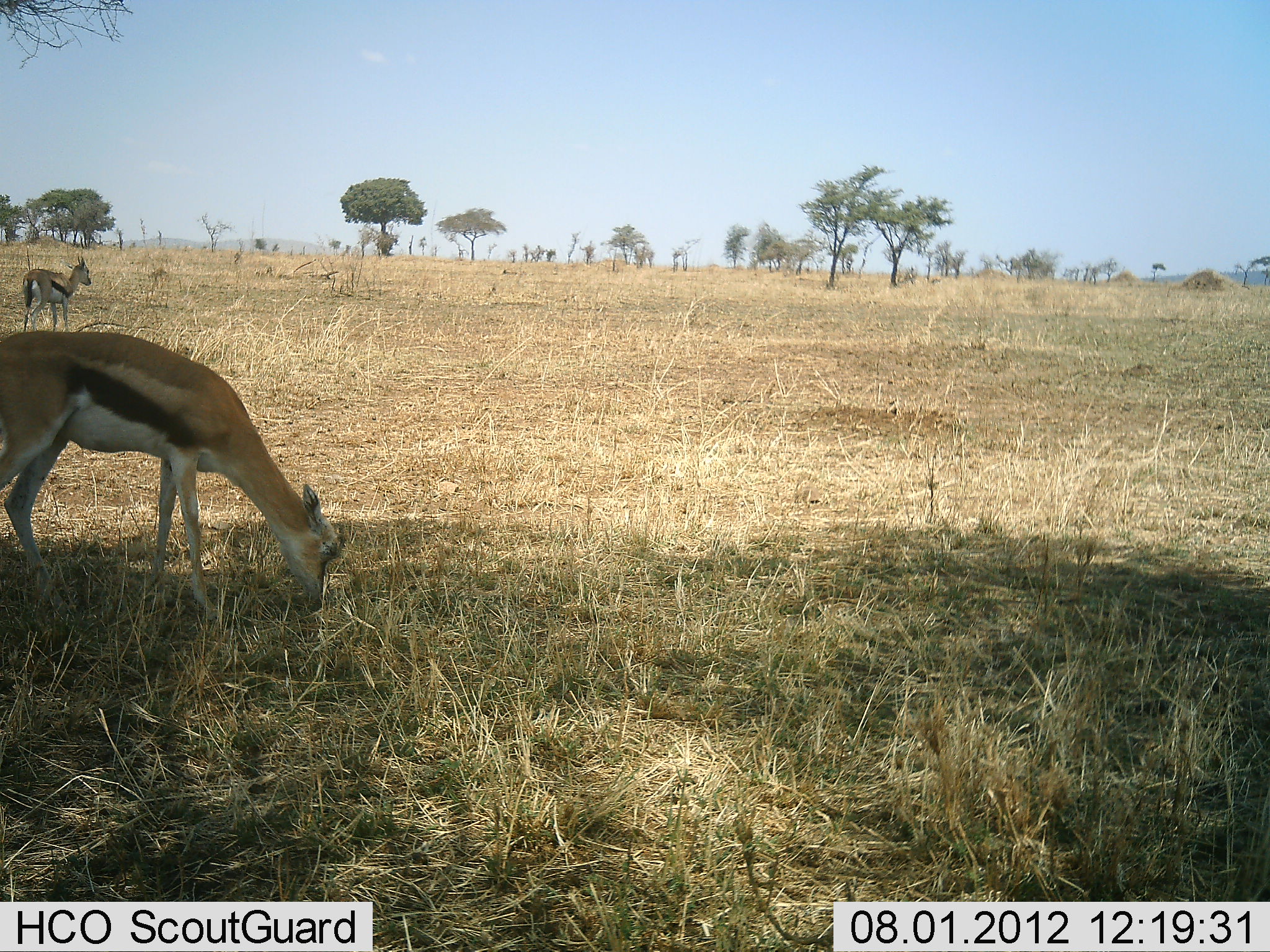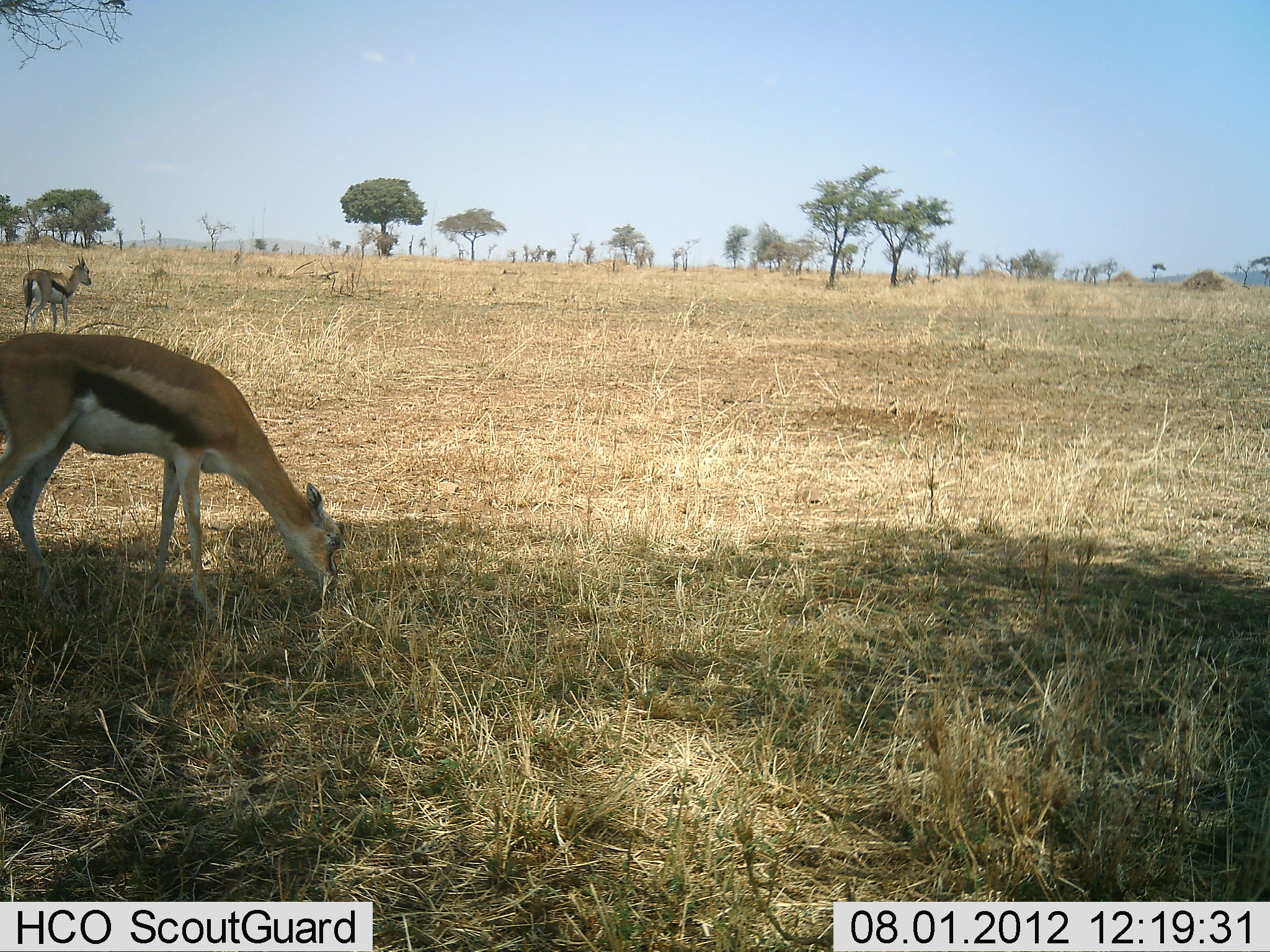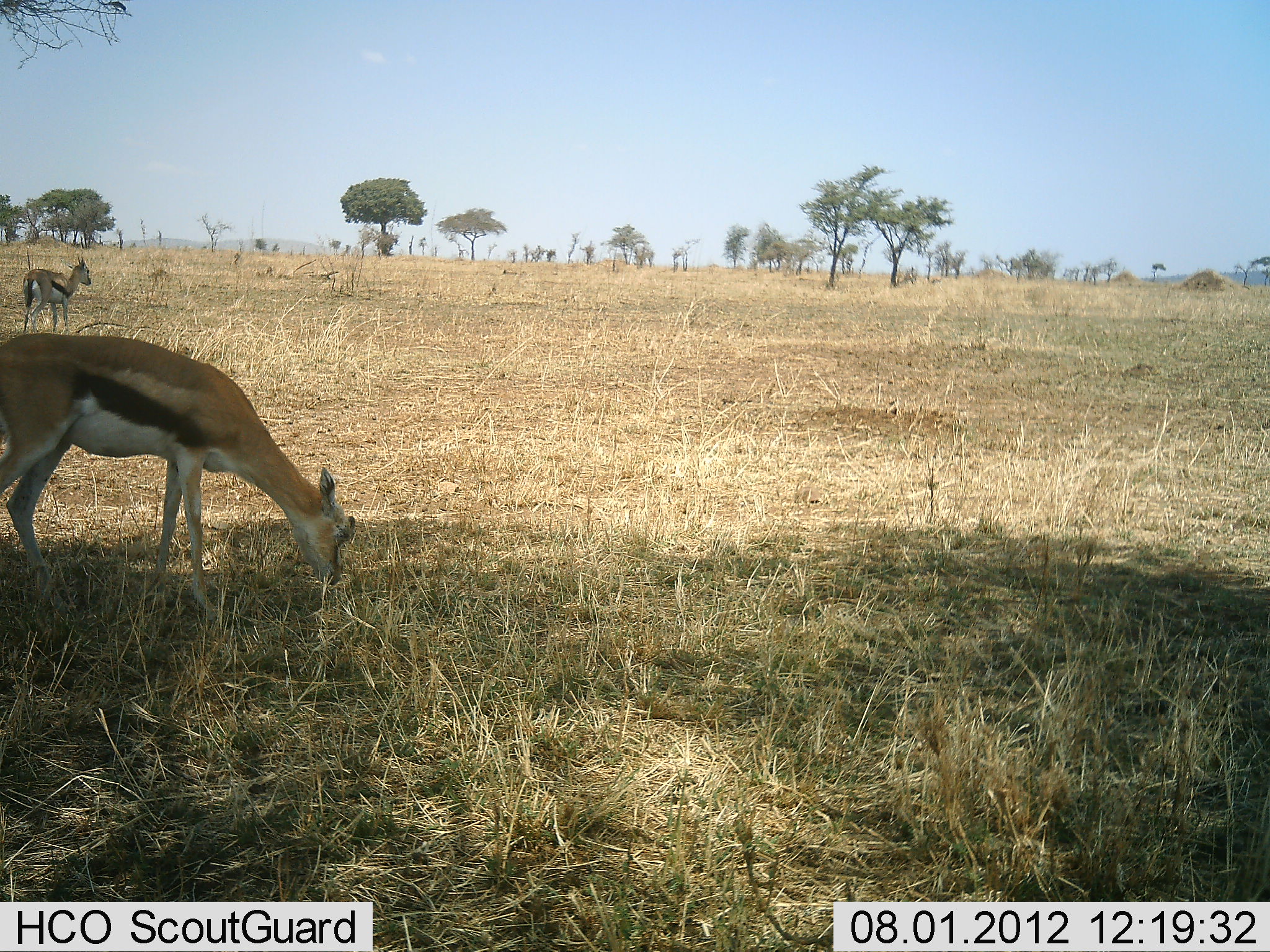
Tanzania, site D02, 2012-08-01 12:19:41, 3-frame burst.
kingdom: Animalia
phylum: Chordata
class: Mammalia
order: Artiodactyla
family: Bovidae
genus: Eudorcas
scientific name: Eudorcas thomsonii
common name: thomson's gazelle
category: gazellethomsons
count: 2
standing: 90%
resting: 0%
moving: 0%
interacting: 0%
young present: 0%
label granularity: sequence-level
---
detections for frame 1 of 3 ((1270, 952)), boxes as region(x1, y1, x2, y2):
animal: region(0, 330, 349, 624); region(18, 255, 92, 332)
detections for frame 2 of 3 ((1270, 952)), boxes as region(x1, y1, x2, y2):
animal: region(0, 328, 346, 628); region(21, 255, 94, 333)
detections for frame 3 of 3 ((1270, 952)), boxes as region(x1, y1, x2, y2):
animal: region(0, 331, 358, 627); region(20, 257, 94, 329)